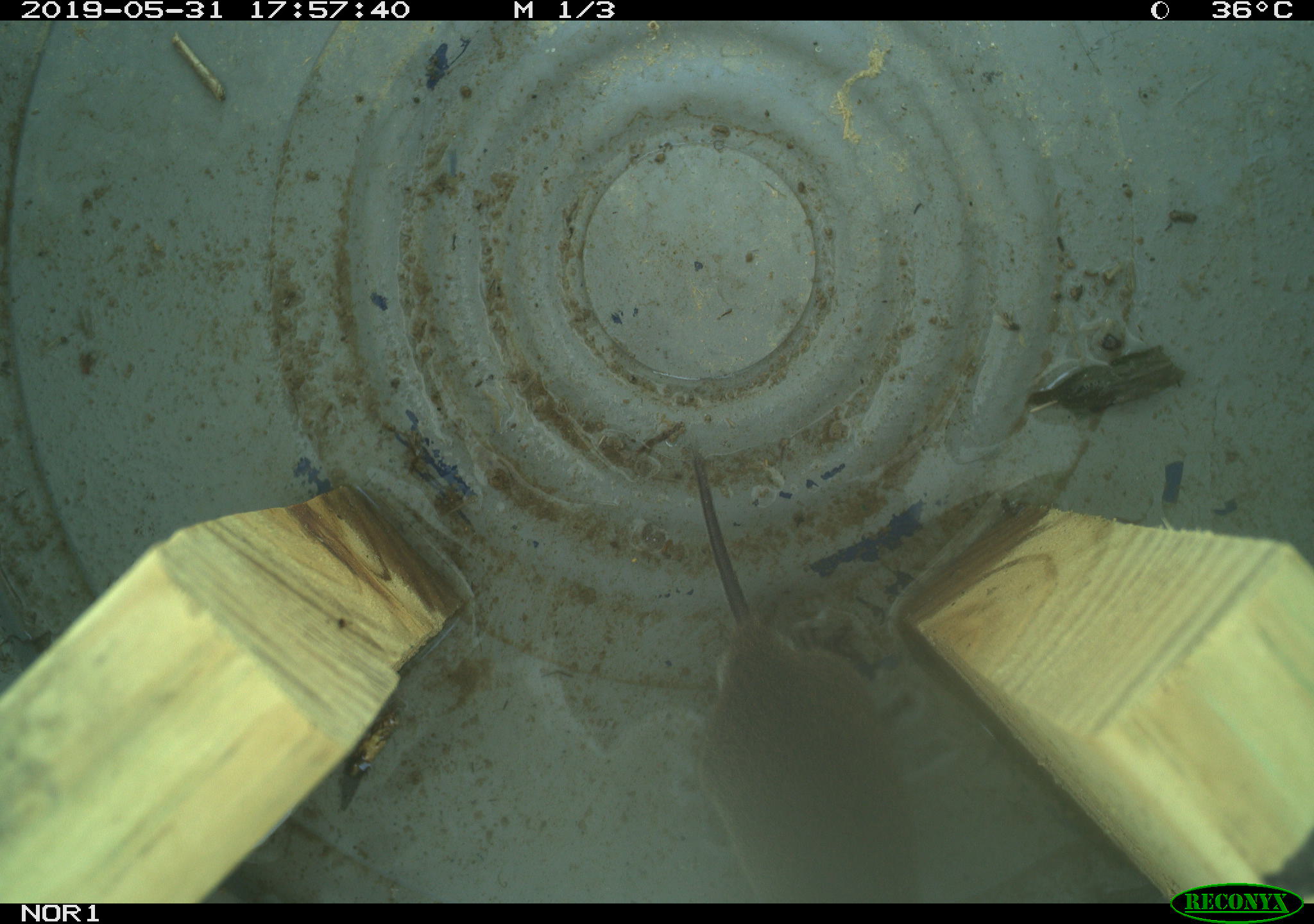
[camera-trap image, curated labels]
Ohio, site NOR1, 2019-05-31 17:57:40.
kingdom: Animalia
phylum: Chordata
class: Mammalia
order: Rodentia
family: Cricetidae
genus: Microtus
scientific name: Microtus pennsylvanicus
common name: meadow vole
Meadow vole (Microtus pennsylvanicus).